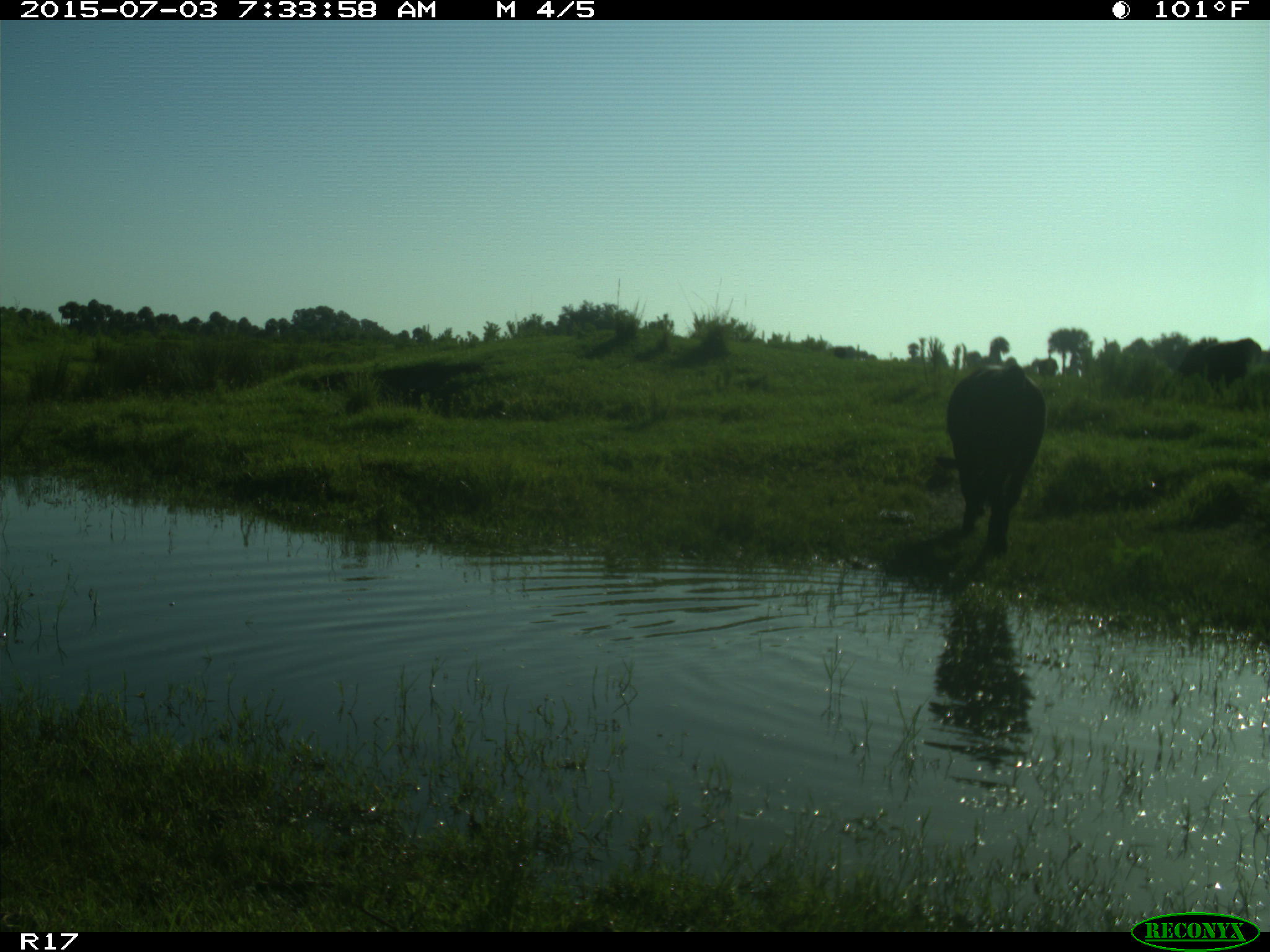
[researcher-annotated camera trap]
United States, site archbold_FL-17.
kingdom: Animalia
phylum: Chordata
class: Mammalia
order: Artiodactyla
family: Bovidae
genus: Bos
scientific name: Bos taurus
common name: domestic cow